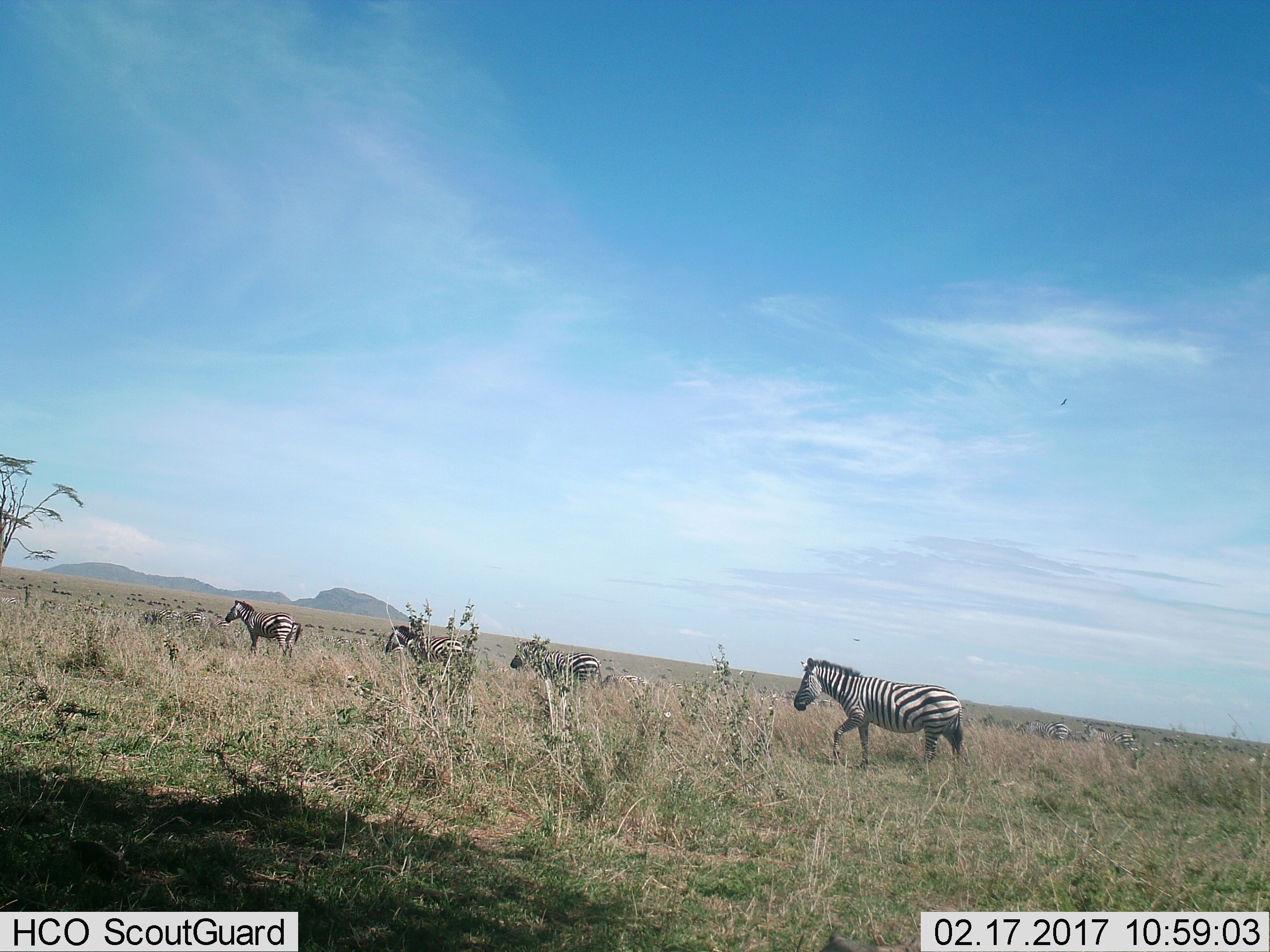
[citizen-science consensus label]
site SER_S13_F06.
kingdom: Animalia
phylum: Chordata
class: Mammalia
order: Perissodactyla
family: Equidae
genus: Equus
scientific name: Equus quagga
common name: plains zebra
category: zebraplains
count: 10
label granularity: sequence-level